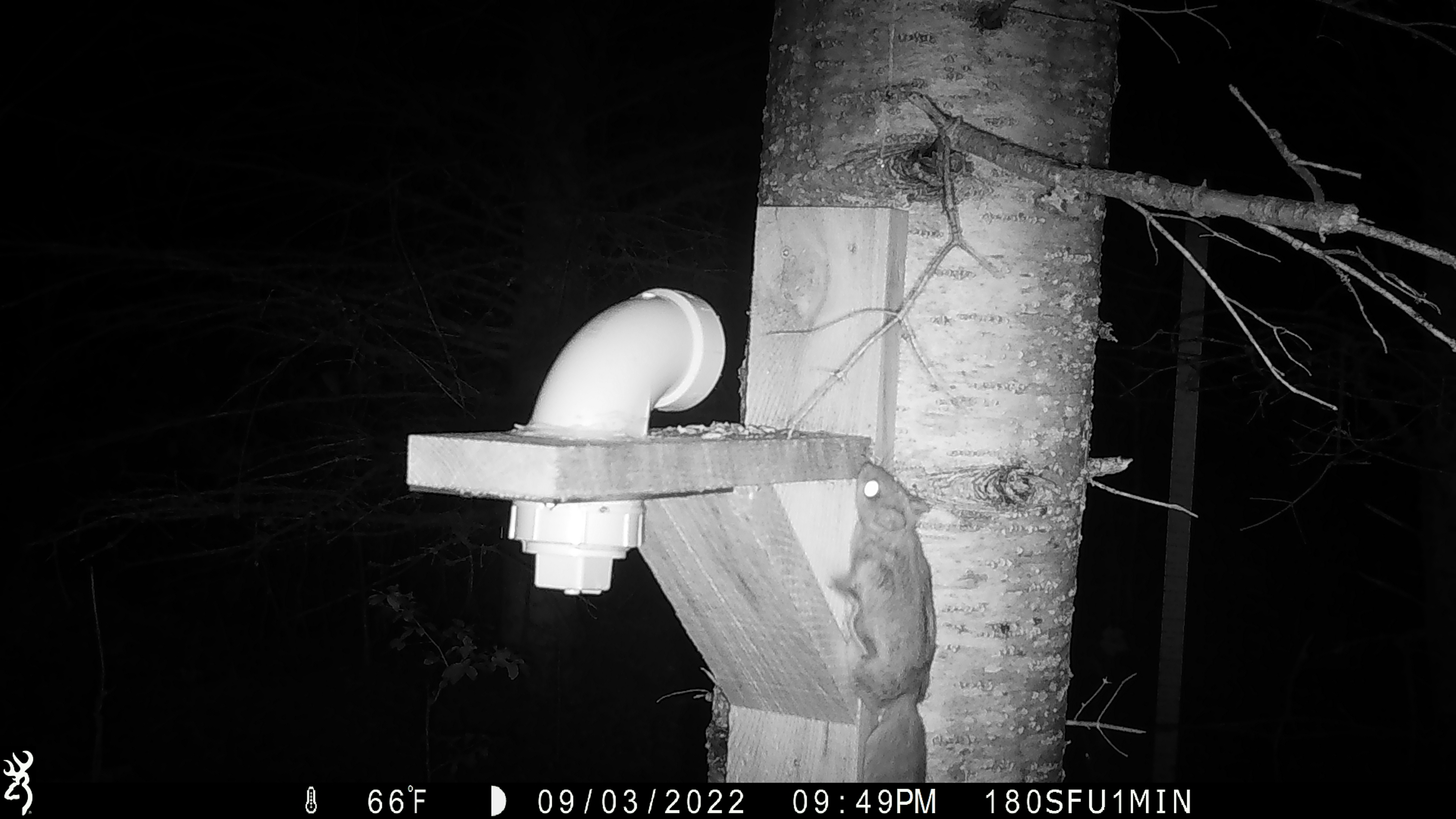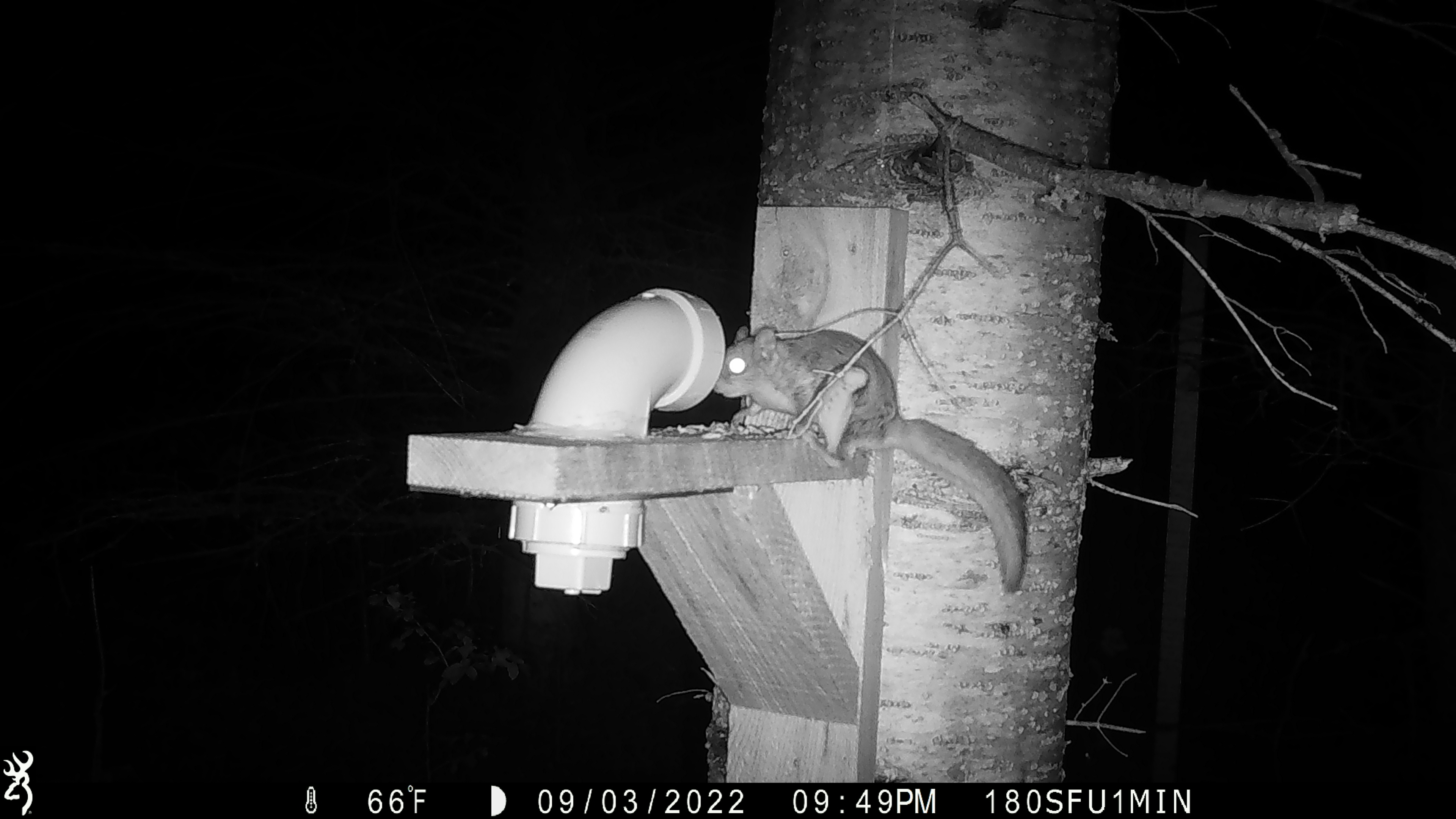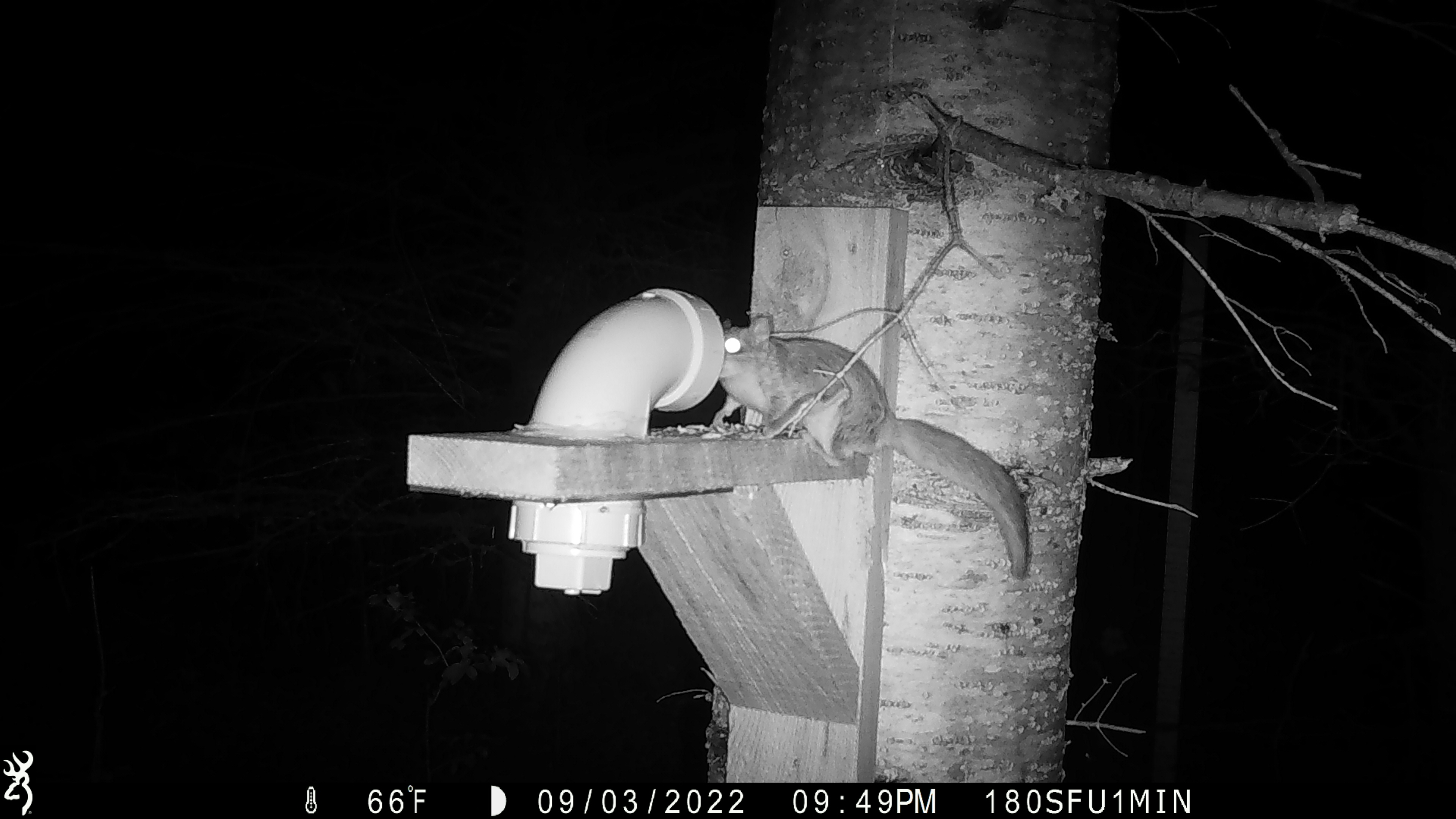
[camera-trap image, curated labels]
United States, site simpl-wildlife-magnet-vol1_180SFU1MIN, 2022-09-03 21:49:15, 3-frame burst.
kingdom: Animalia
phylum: Chordata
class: Mammalia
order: Rodentia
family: Sciuridae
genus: Glaucomys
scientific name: Glaucomys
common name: flying squirrel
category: flying squirrel sp.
Flying squirrel sp. (flying squirrel) (Glaucomys).